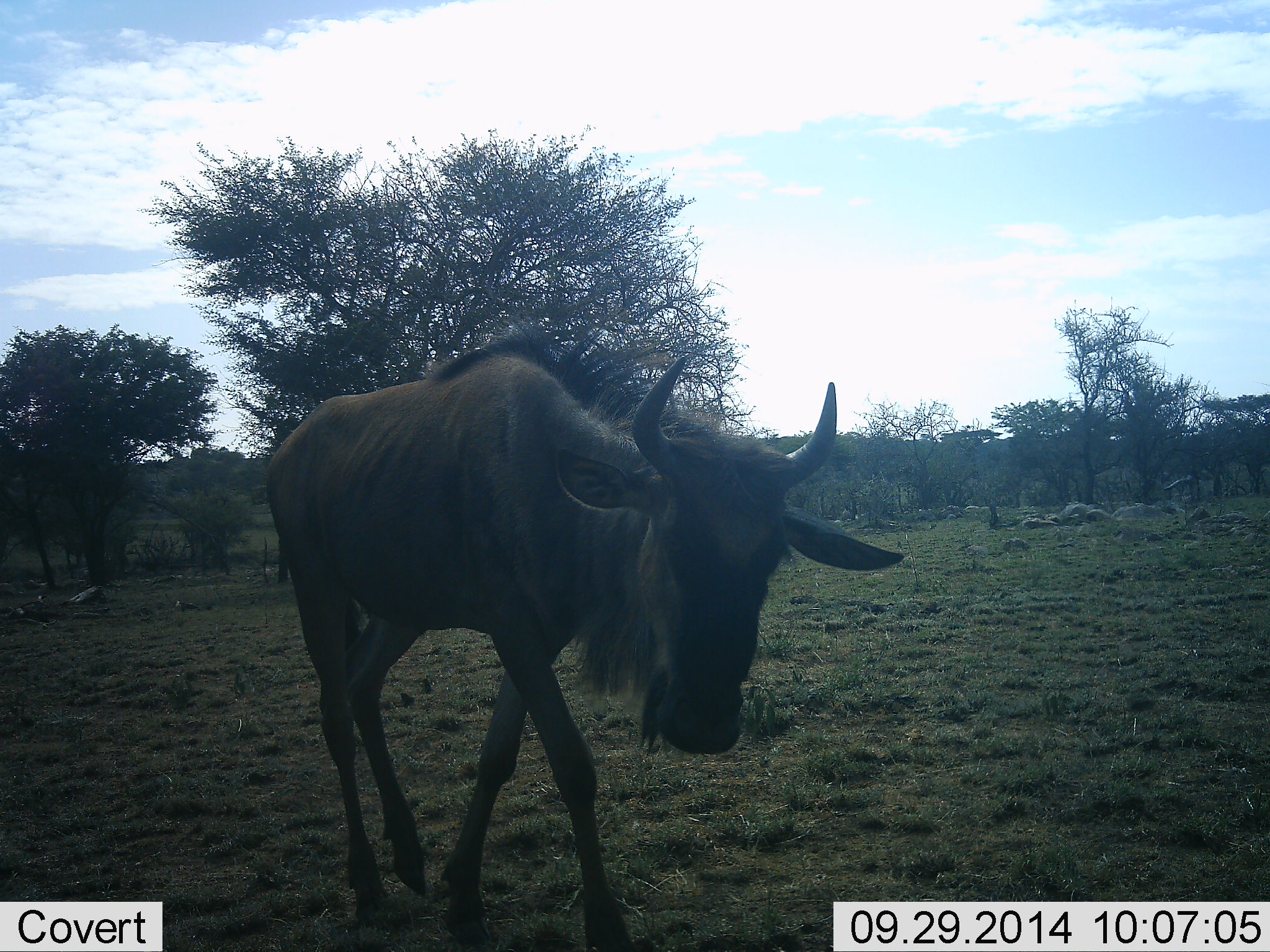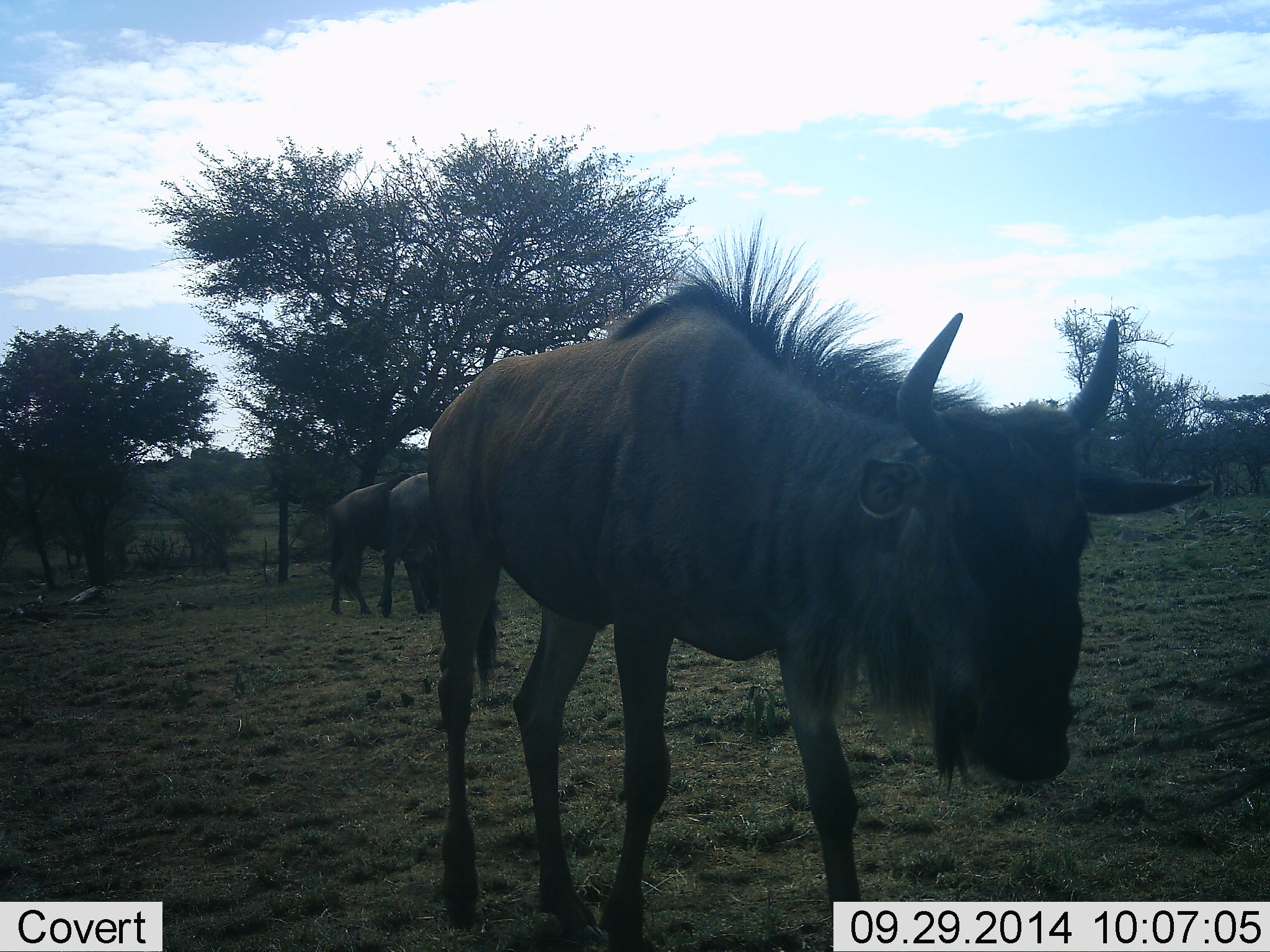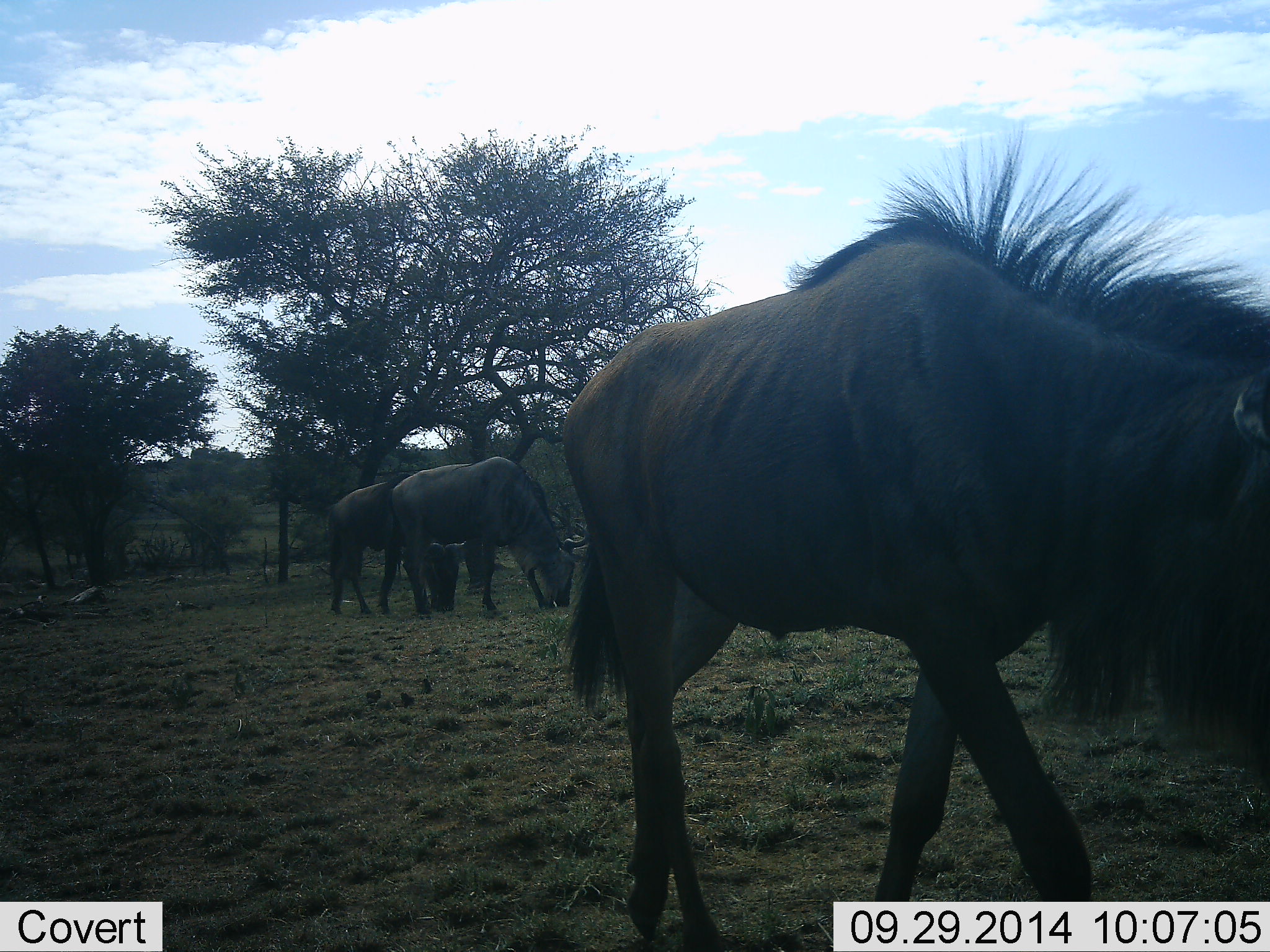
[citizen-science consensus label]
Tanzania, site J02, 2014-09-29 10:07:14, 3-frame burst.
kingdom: Animalia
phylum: Chordata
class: Mammalia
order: Artiodactyla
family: Bovidae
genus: Connochaetes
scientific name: Connochaetes taurinus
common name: blue wildebeest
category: wildebeest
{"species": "wildebeest (blue wildebeest) (Connochaetes taurinus)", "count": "3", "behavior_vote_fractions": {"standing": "30%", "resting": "0%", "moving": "80%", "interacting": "0%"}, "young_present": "0%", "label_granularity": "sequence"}